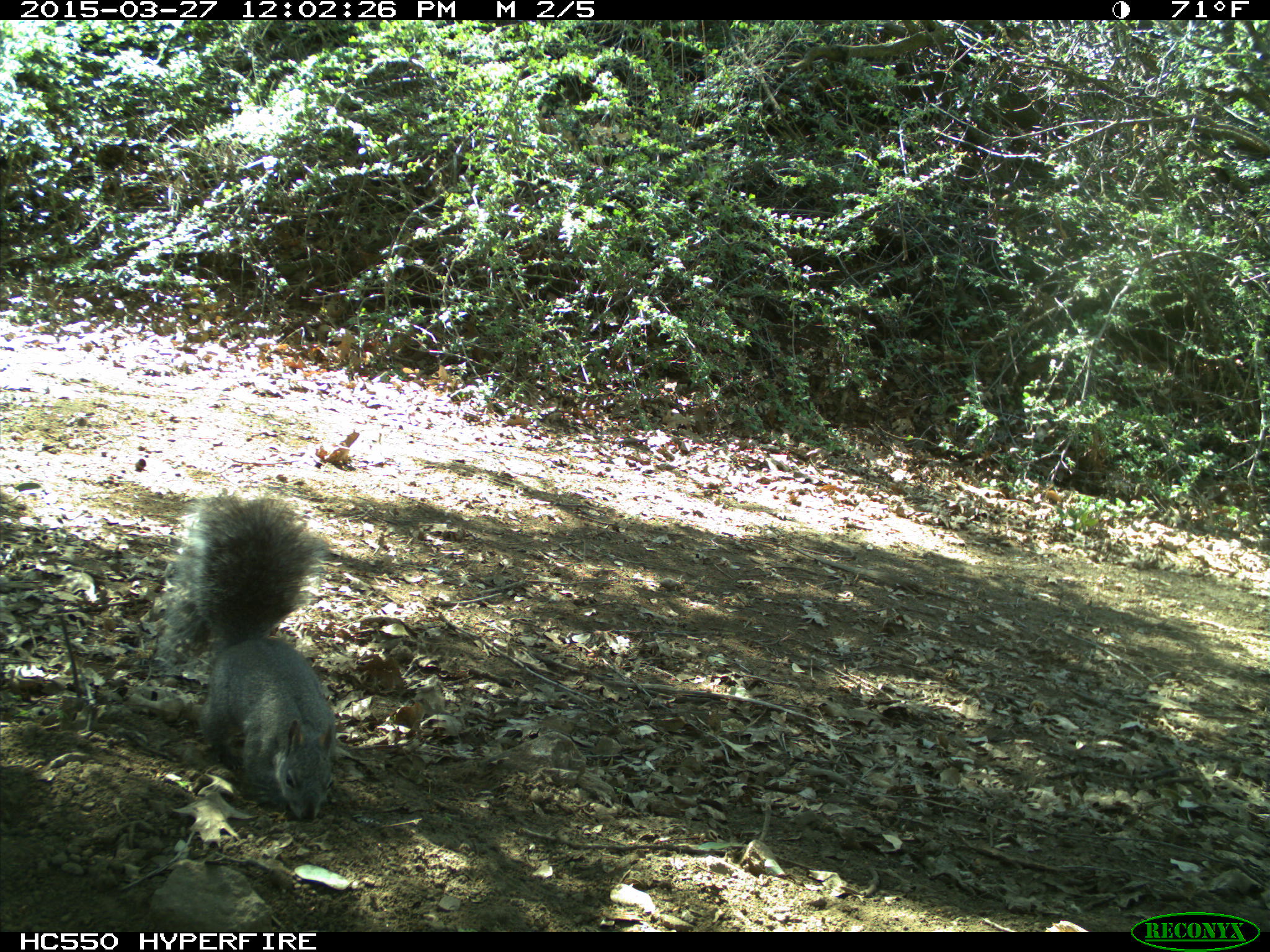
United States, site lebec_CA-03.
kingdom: Animalia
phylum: Chordata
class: Mammalia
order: Rodentia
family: Sciuridae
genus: Sciurus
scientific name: Sciurus carolinensis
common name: eastern gray squirrel